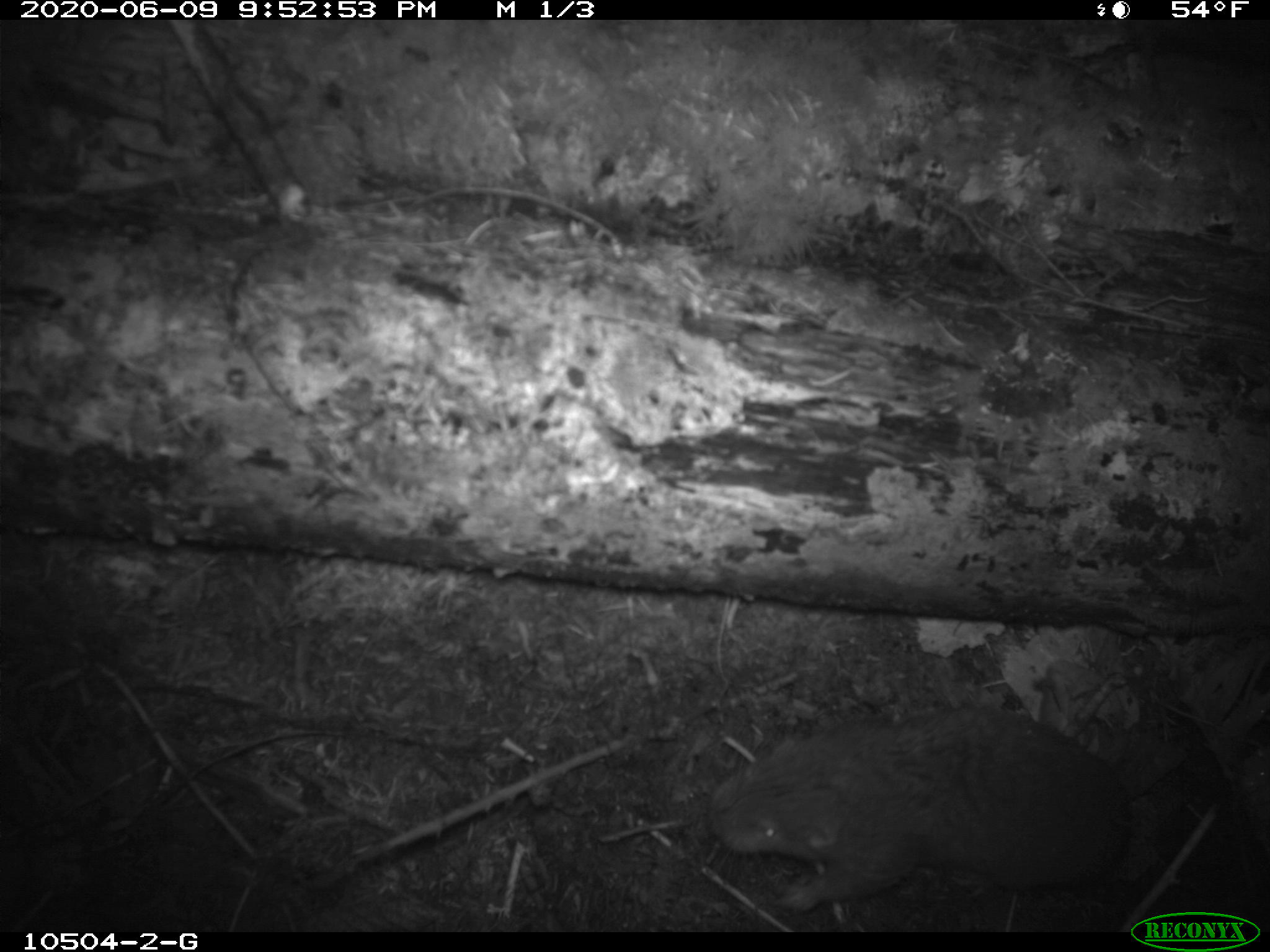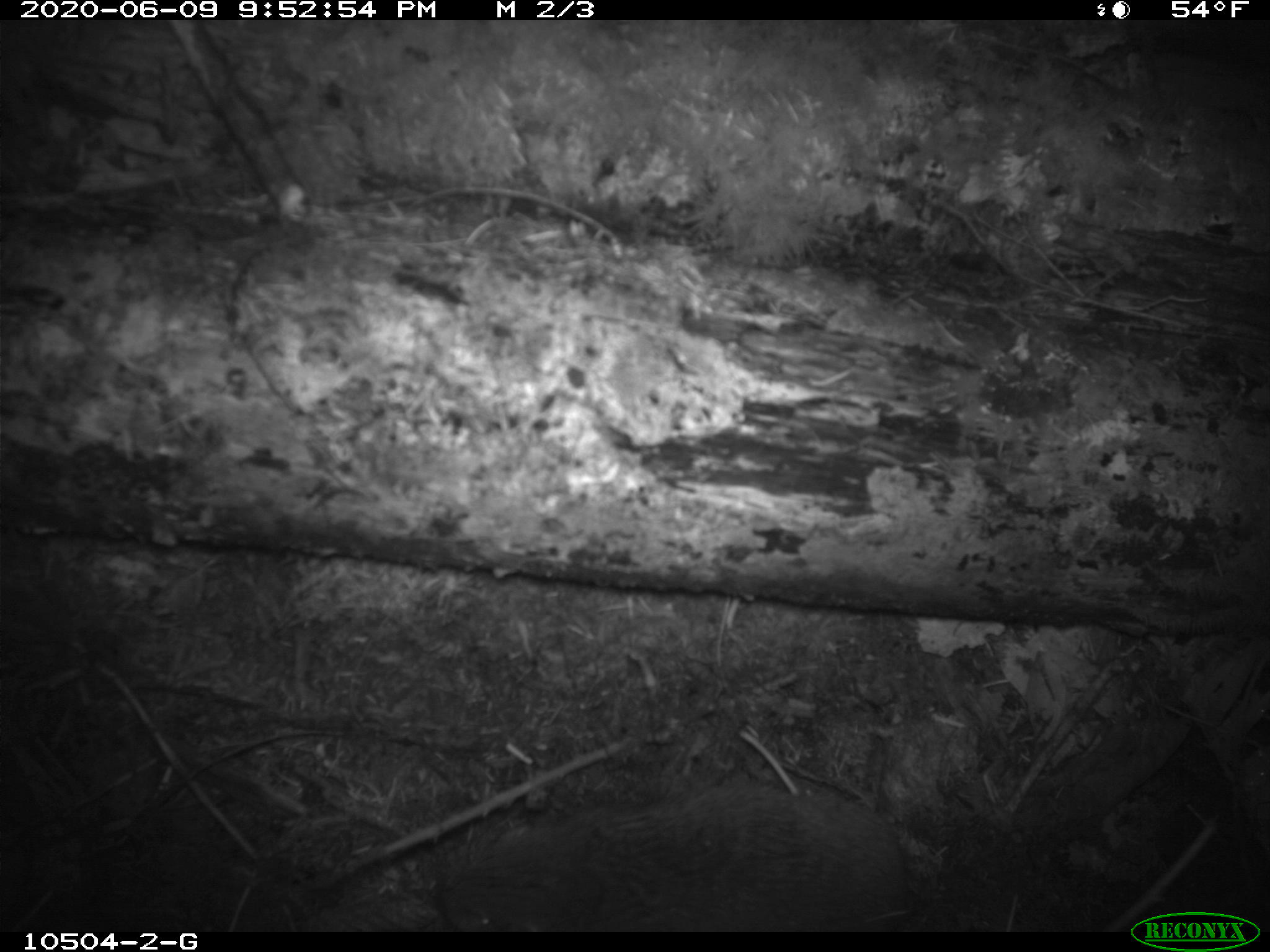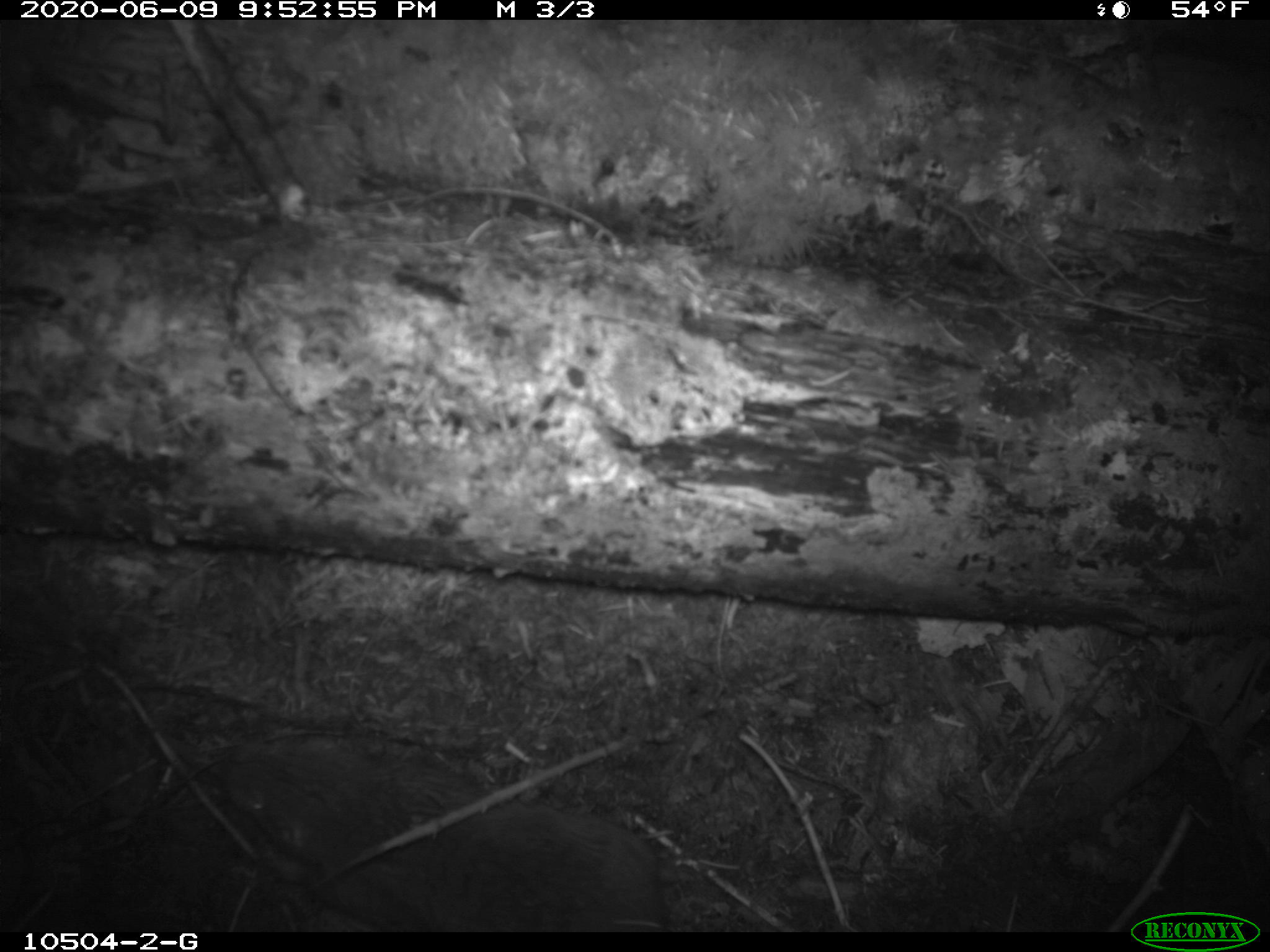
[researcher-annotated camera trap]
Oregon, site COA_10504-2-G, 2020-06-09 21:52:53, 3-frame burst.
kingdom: Animalia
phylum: Chordata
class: Mammalia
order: Rodentia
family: Aplodontiidae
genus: Aplodontia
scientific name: Aplodontia rufa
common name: mountain beaver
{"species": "mountain beaver (Aplodontia rufa)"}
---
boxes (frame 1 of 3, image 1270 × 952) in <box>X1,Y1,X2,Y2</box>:
mountain beaver: <box>699,704,1143,911</box>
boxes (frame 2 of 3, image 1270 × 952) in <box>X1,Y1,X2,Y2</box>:
mountain beaver: <box>437,772,933,928</box>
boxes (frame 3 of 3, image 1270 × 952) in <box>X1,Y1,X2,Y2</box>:
mountain beaver: <box>210,726,671,933</box>